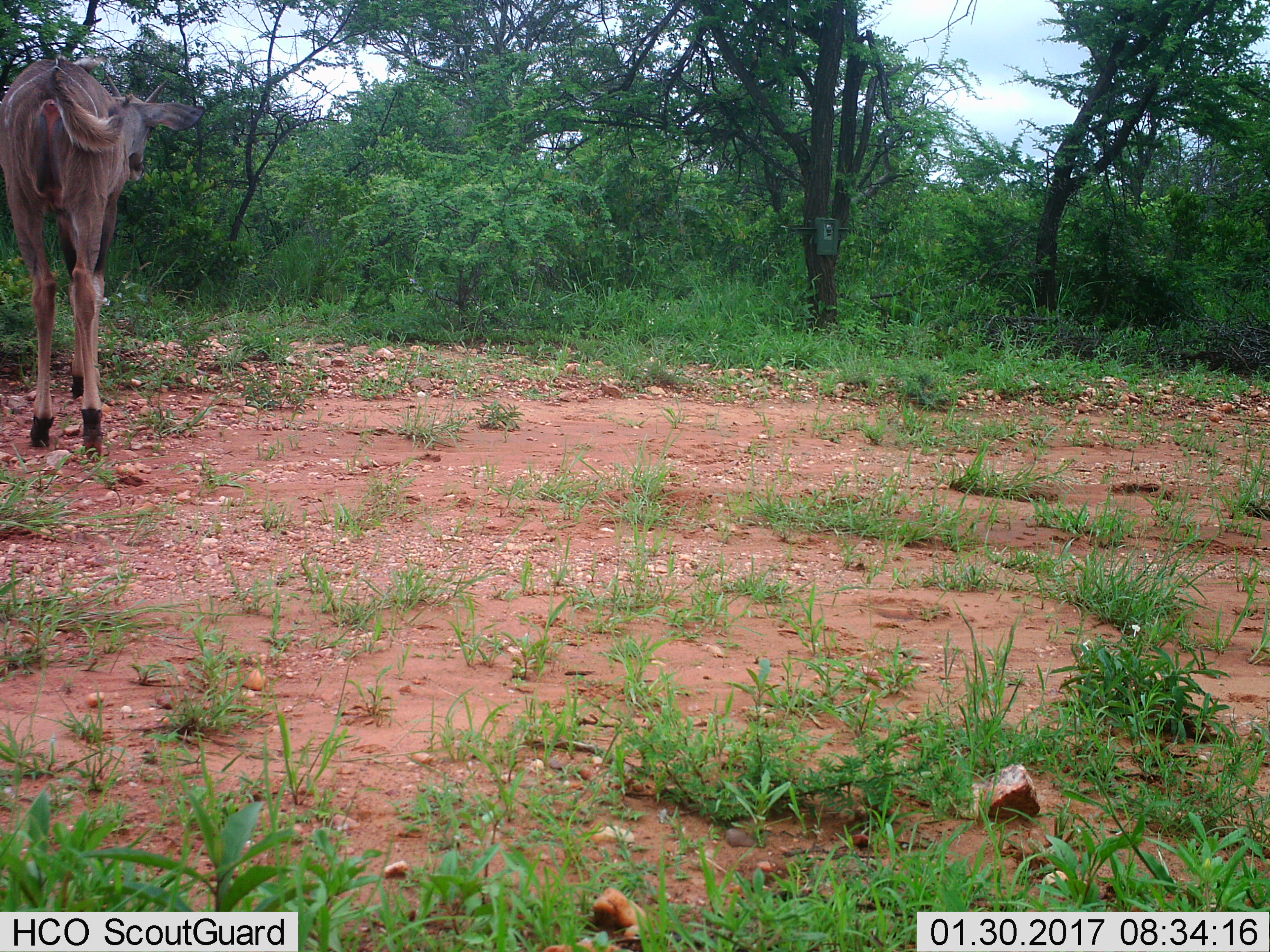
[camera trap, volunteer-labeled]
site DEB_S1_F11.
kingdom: Animalia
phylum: Chordata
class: Mammalia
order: Artiodactyla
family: Bovidae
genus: Tragelaphus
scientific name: Tragelaphus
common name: kudu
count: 1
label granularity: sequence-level